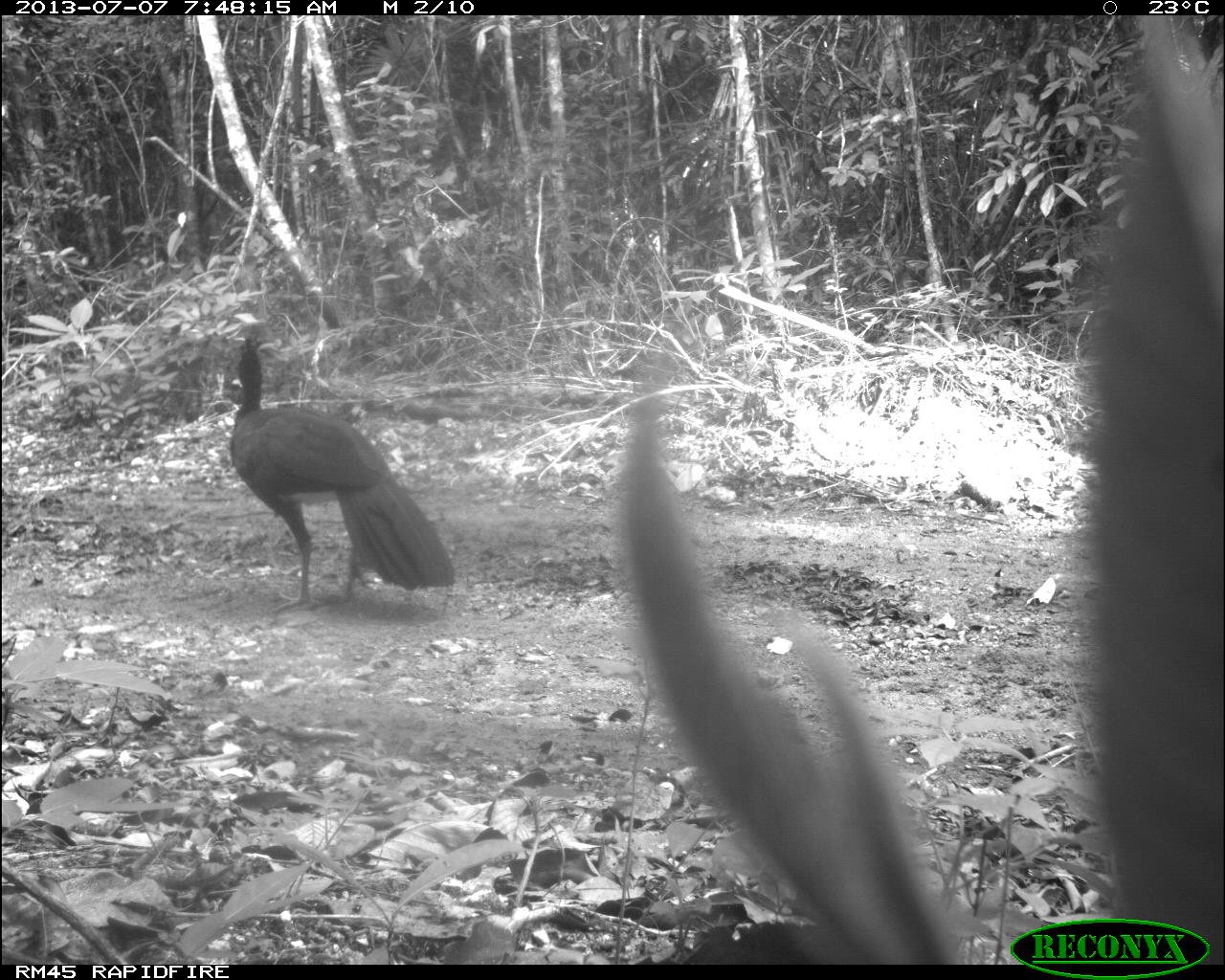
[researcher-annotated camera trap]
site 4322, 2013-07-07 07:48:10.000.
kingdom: Animalia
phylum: Chordata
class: Aves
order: Galliformes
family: Cracidae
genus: Crax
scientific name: Crax rubra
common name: great curassow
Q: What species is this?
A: Crax rubra (great curassow).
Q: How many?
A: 1.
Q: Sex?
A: Male.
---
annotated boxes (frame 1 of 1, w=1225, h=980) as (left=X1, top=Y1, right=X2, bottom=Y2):
crax rubra: (left=226, top=334, right=456, bottom=612)